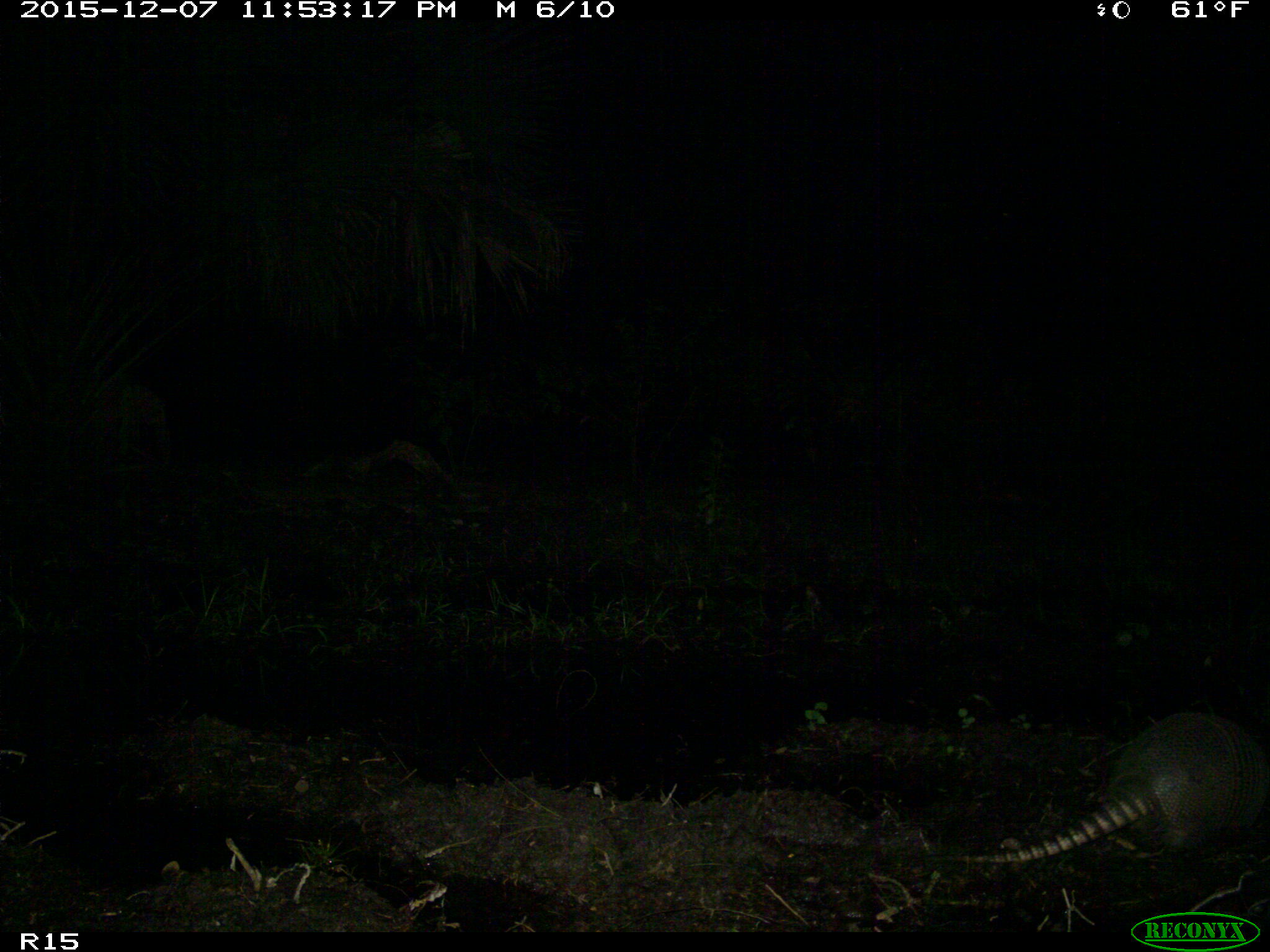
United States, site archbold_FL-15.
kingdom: Animalia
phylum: Chordata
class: Mammalia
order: Cingulata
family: Dasypodidae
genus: Dasypus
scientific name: Dasypus novemcinctus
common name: nine-banded armadillo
Dasypus novemcinctus (nine-banded armadillo).